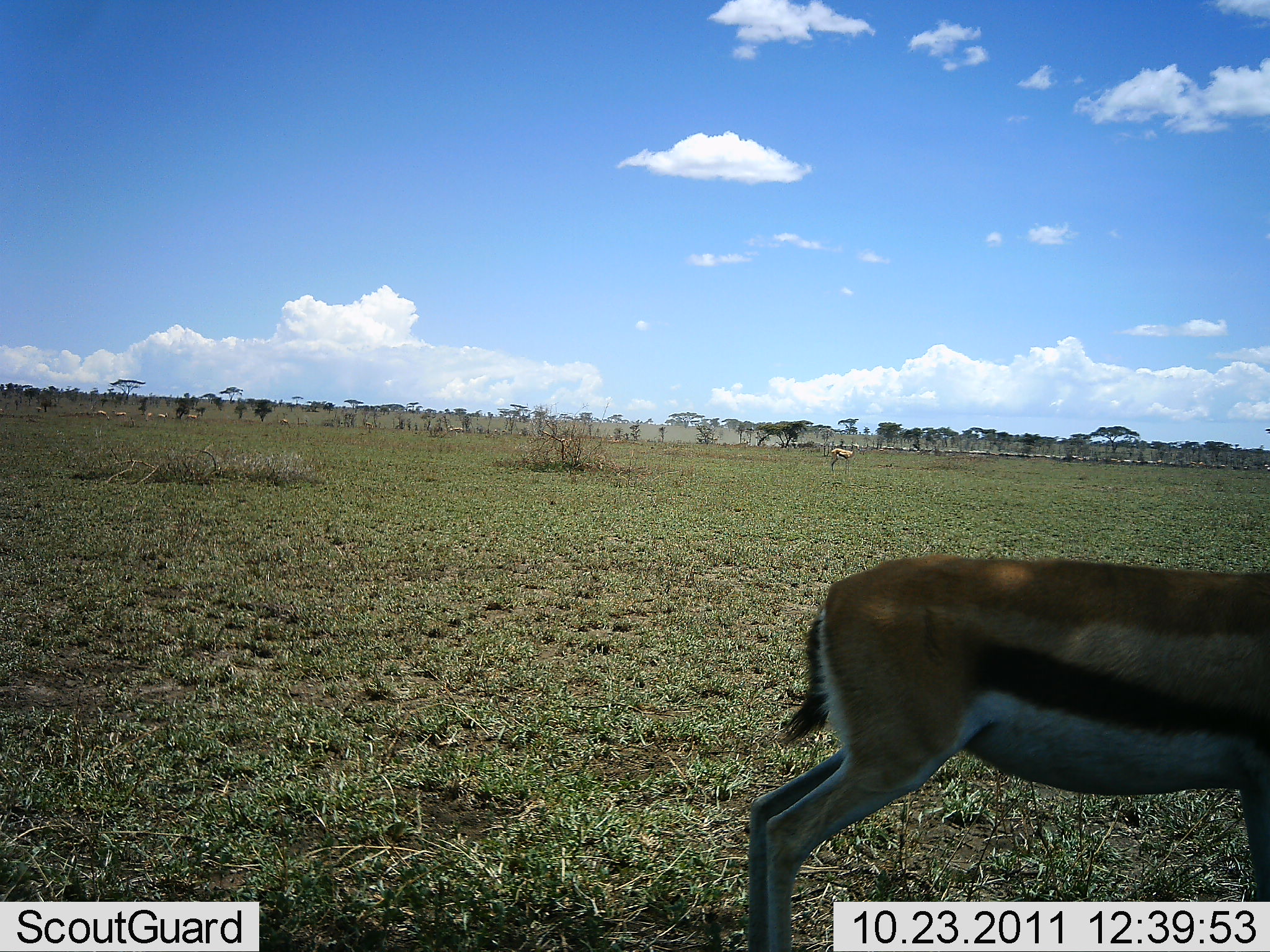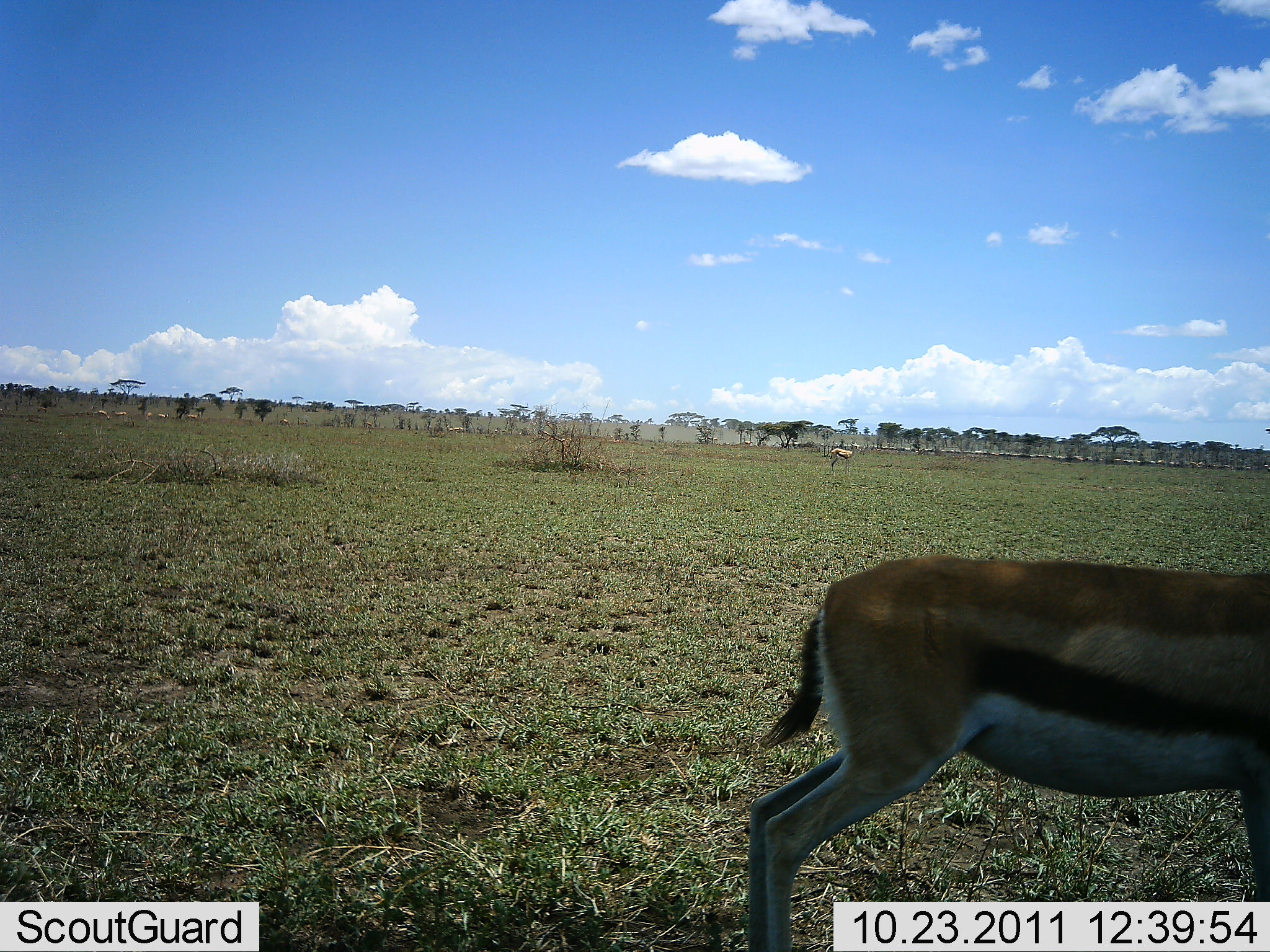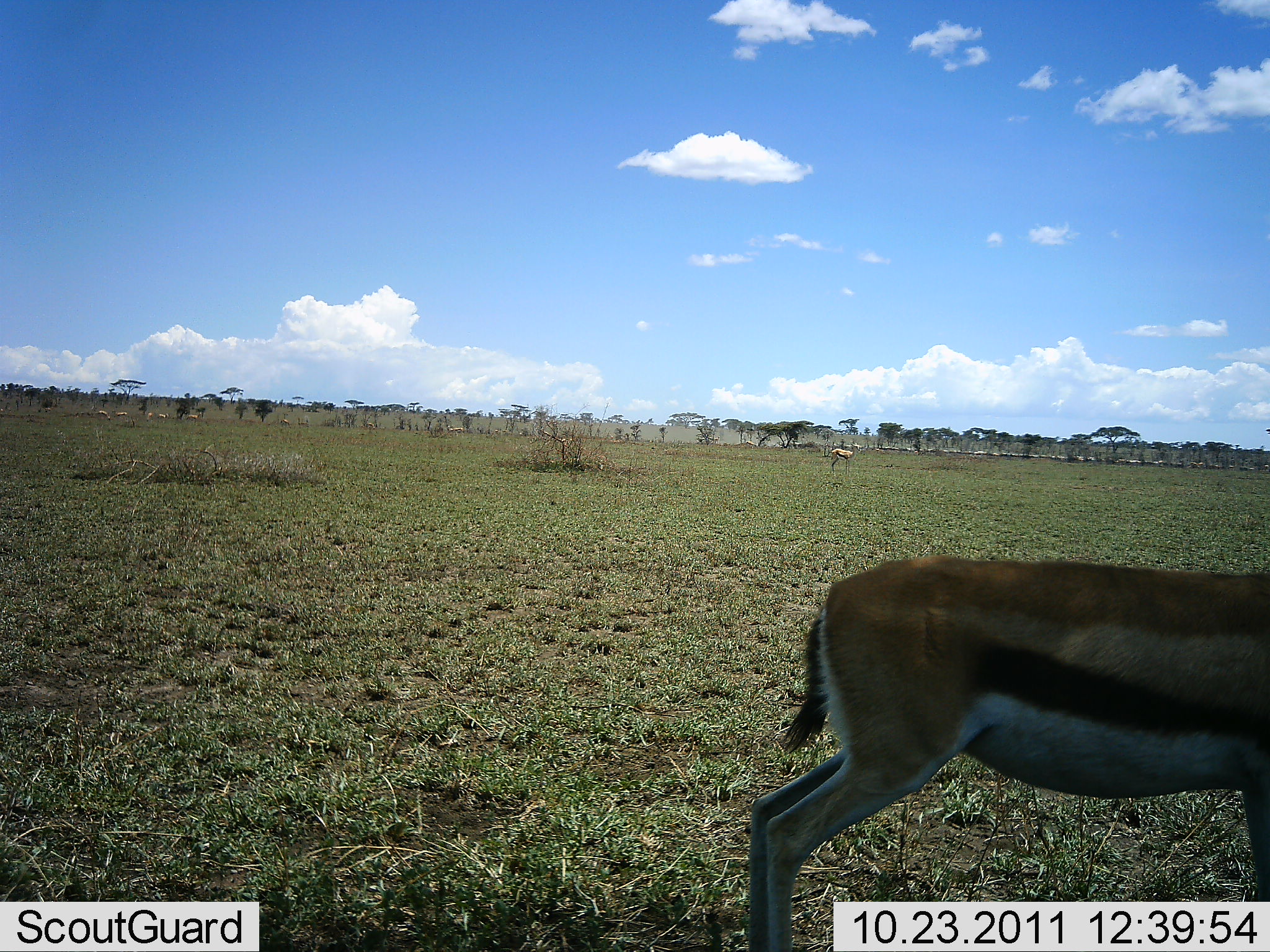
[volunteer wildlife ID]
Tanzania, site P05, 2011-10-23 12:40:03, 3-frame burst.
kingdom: Animalia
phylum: Chordata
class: Mammalia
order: Artiodactyla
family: Bovidae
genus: Eudorcas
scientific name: Eudorcas thomsonii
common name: thomson's gazelle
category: gazellethomsons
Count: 2.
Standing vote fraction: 100%.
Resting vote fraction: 0%.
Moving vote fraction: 7%.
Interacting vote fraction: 7%.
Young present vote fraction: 0%.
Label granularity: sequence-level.